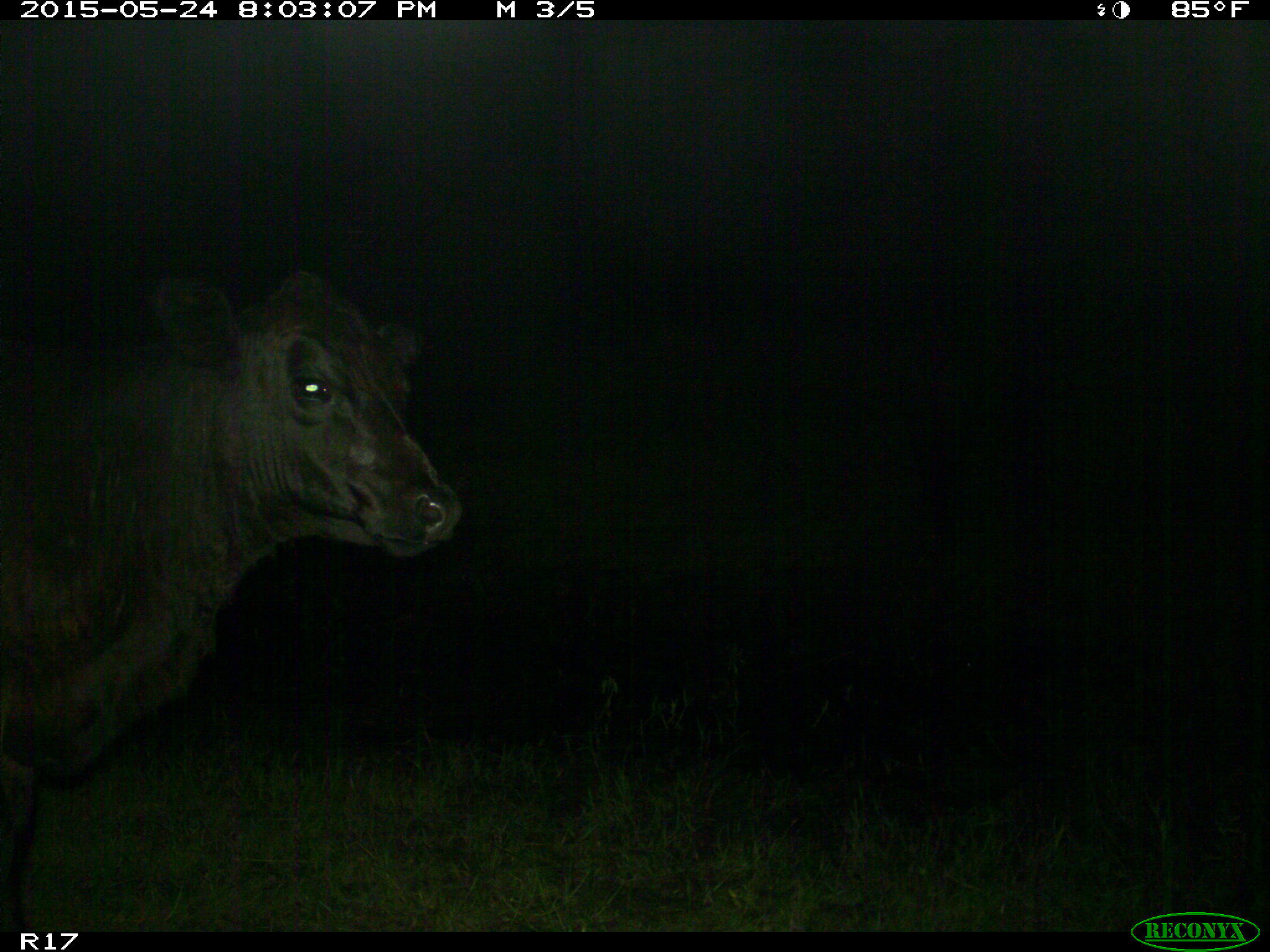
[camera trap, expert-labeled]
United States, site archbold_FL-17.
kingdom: Animalia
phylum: Chordata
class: Mammalia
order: Artiodactyla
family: Bovidae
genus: Bos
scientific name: Bos taurus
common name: domestic cow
Bos taurus (domestic cow).